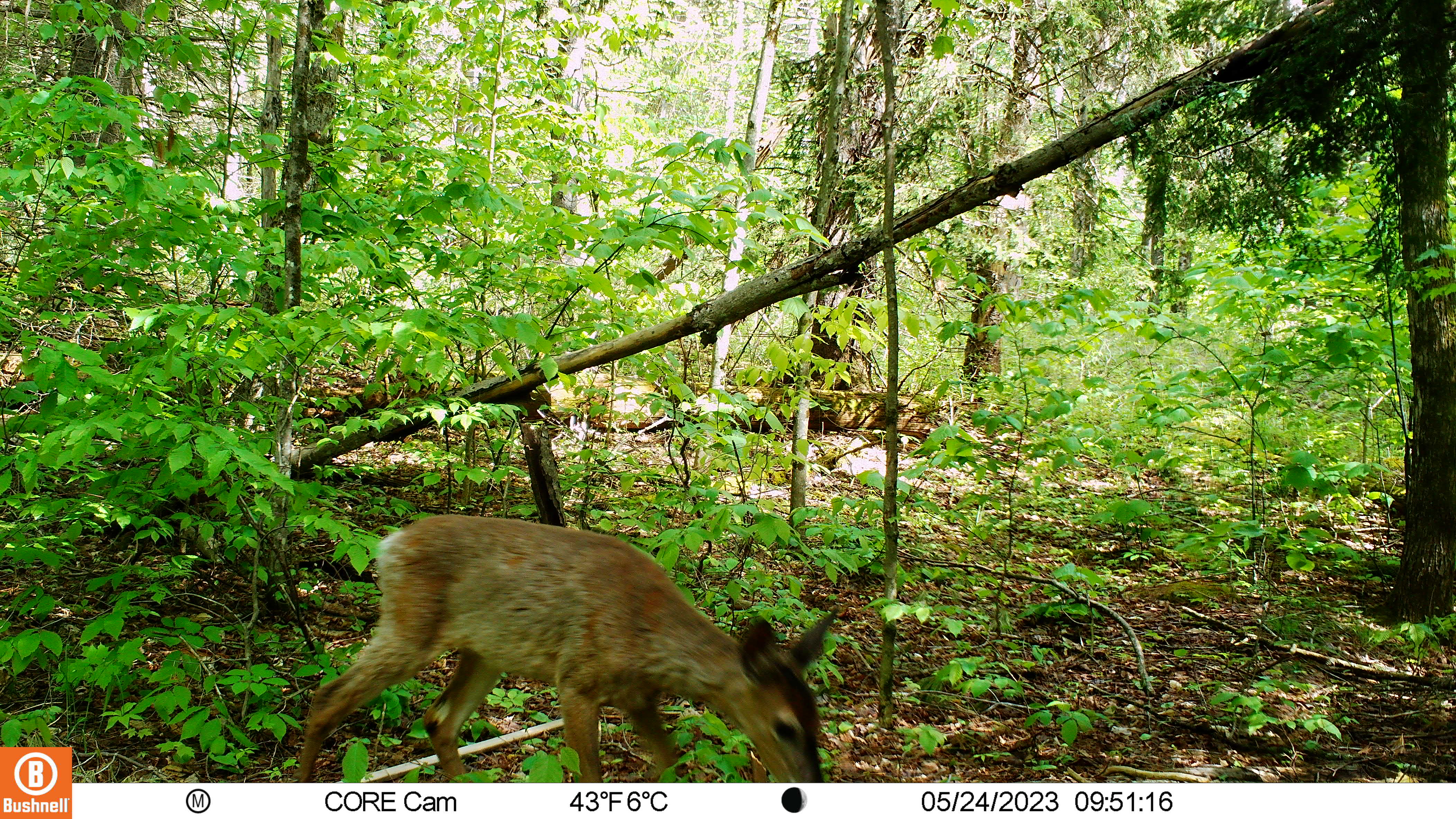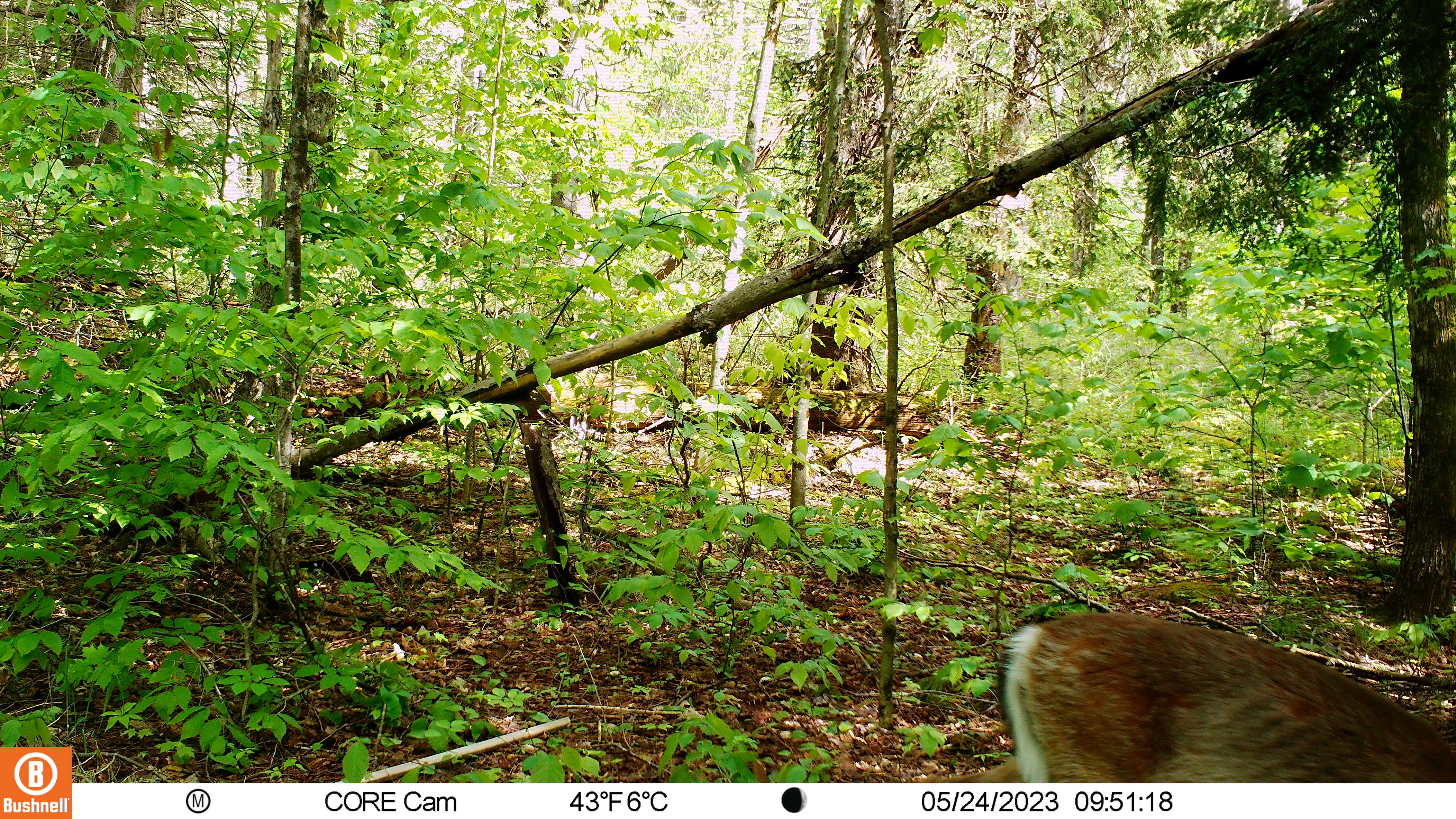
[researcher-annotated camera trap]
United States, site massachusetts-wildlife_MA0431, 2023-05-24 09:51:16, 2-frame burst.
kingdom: Animalia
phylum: Chordata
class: Mammalia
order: Artiodactyla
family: Cervidae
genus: Odocoileus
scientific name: Odocoileus virginianus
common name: white-tailed deer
White-tailed deer (Odocoileus virginianus).